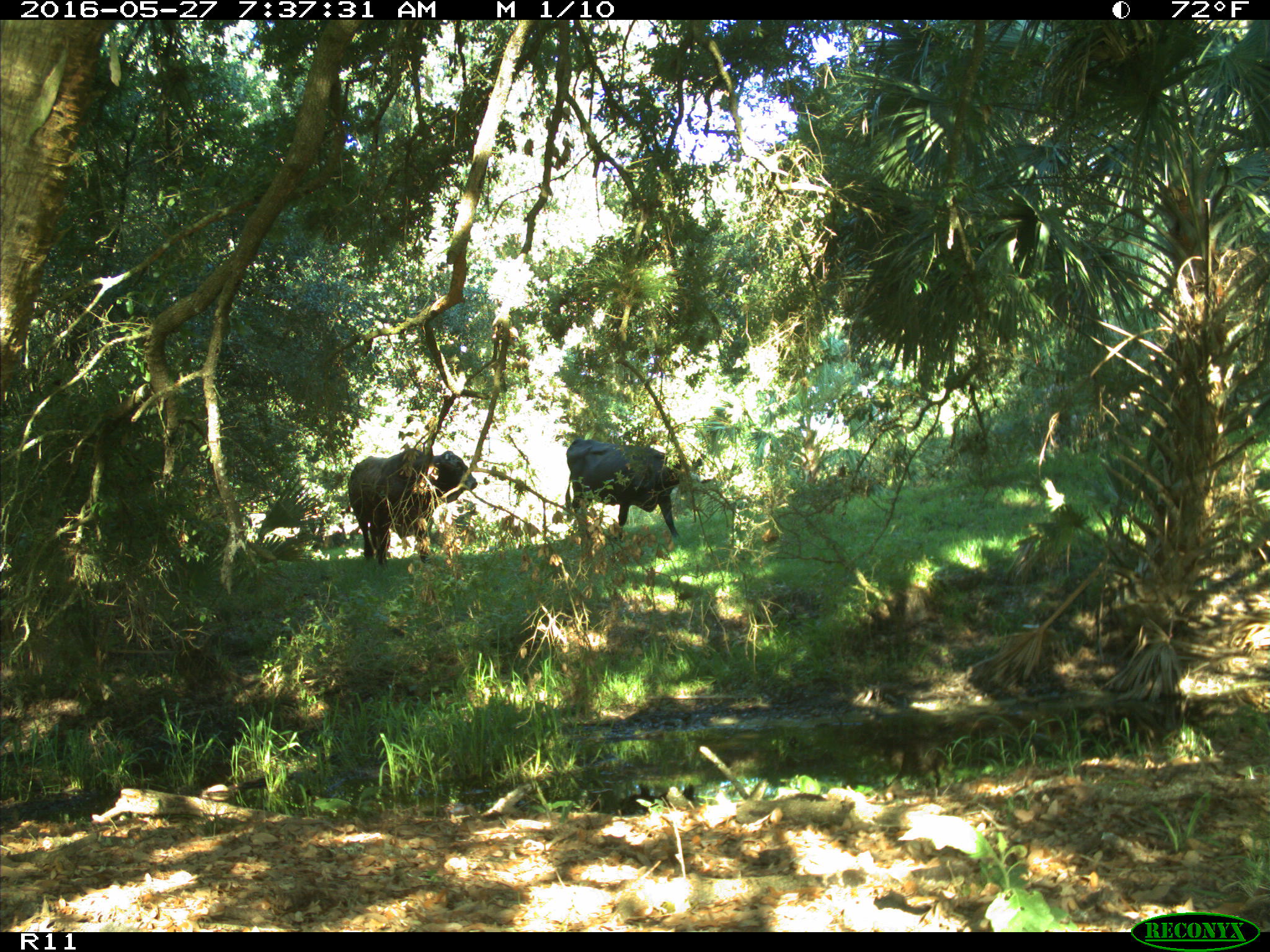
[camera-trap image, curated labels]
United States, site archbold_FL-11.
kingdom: Animalia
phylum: Chordata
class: Mammalia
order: Artiodactyla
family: Bovidae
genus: Bos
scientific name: Bos taurus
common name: domestic cow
Bos taurus (domestic cow).